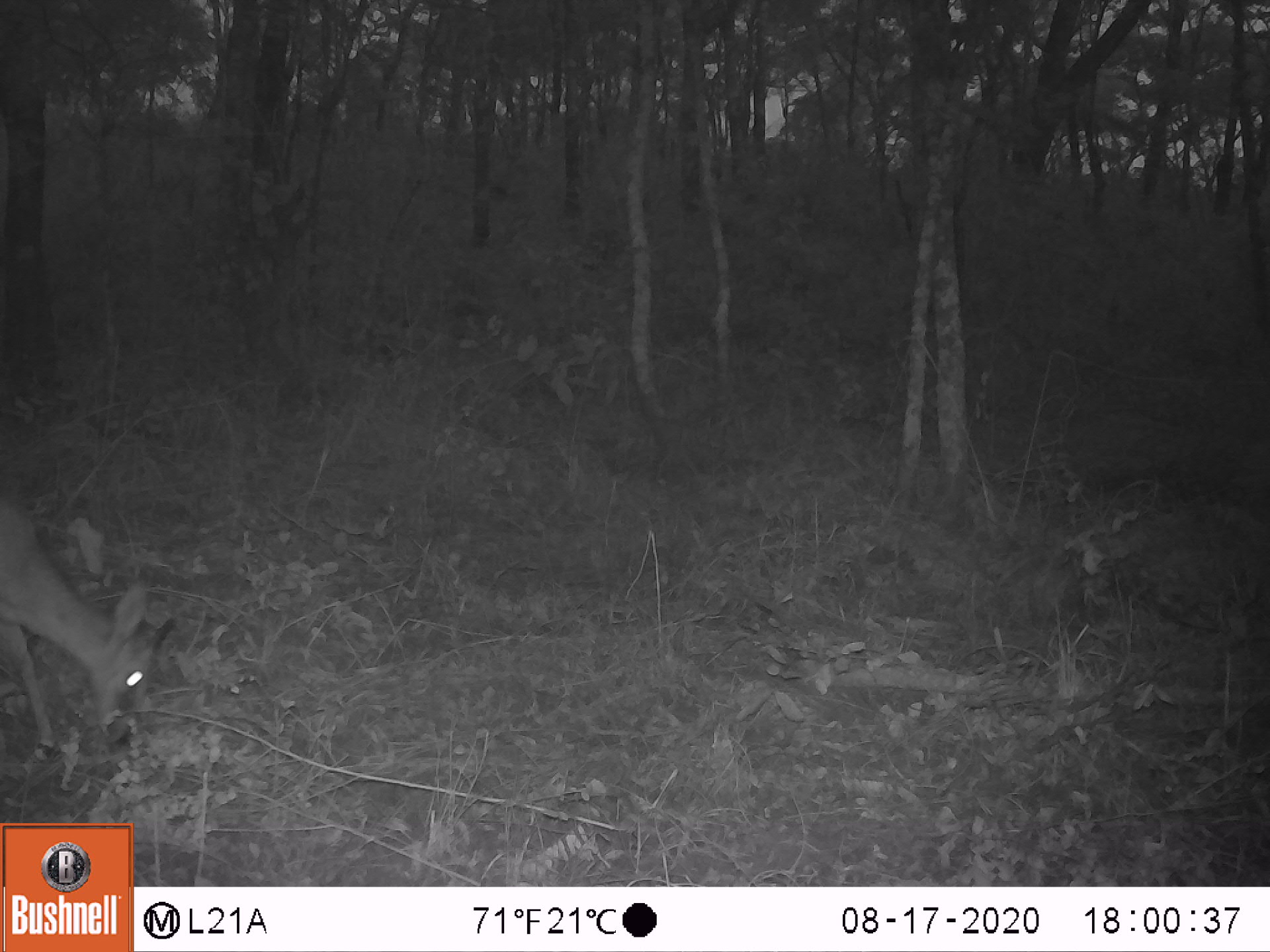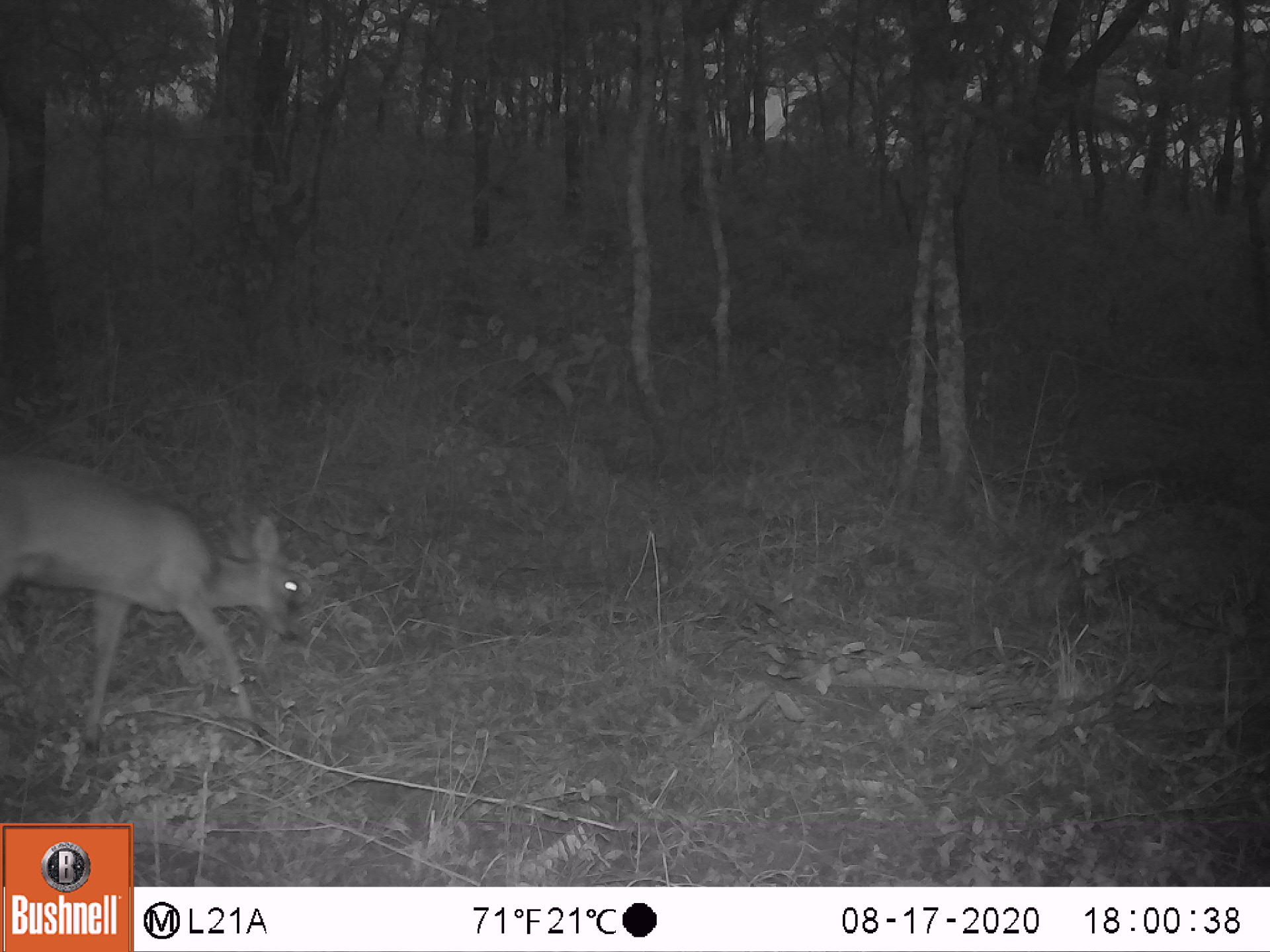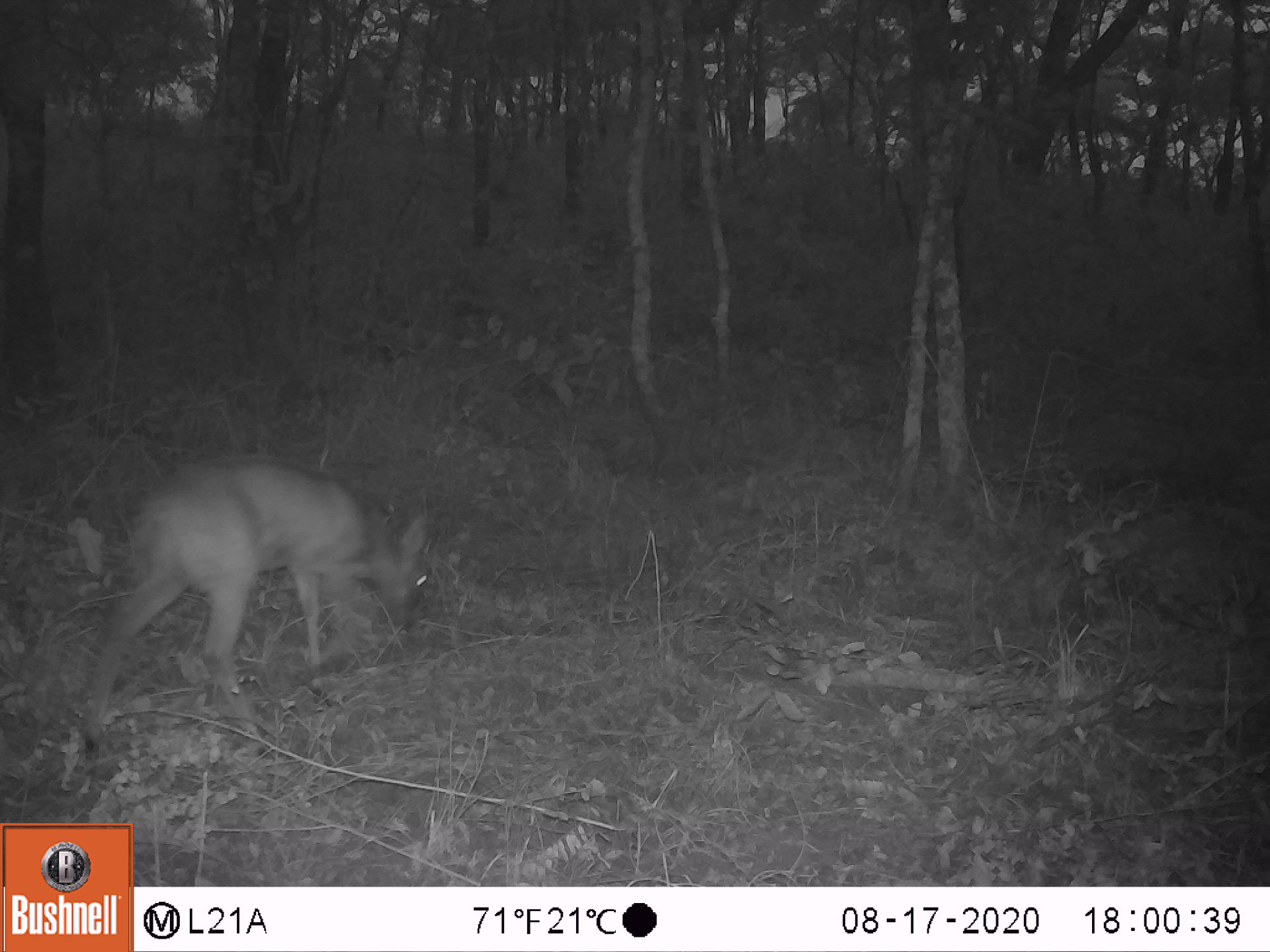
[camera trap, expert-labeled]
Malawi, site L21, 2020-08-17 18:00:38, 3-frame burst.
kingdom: Animalia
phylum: Chordata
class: Mammalia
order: Artiodactyla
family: Bovidae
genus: Sylvicapra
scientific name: Sylvicapra grimmia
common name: common duiker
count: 1